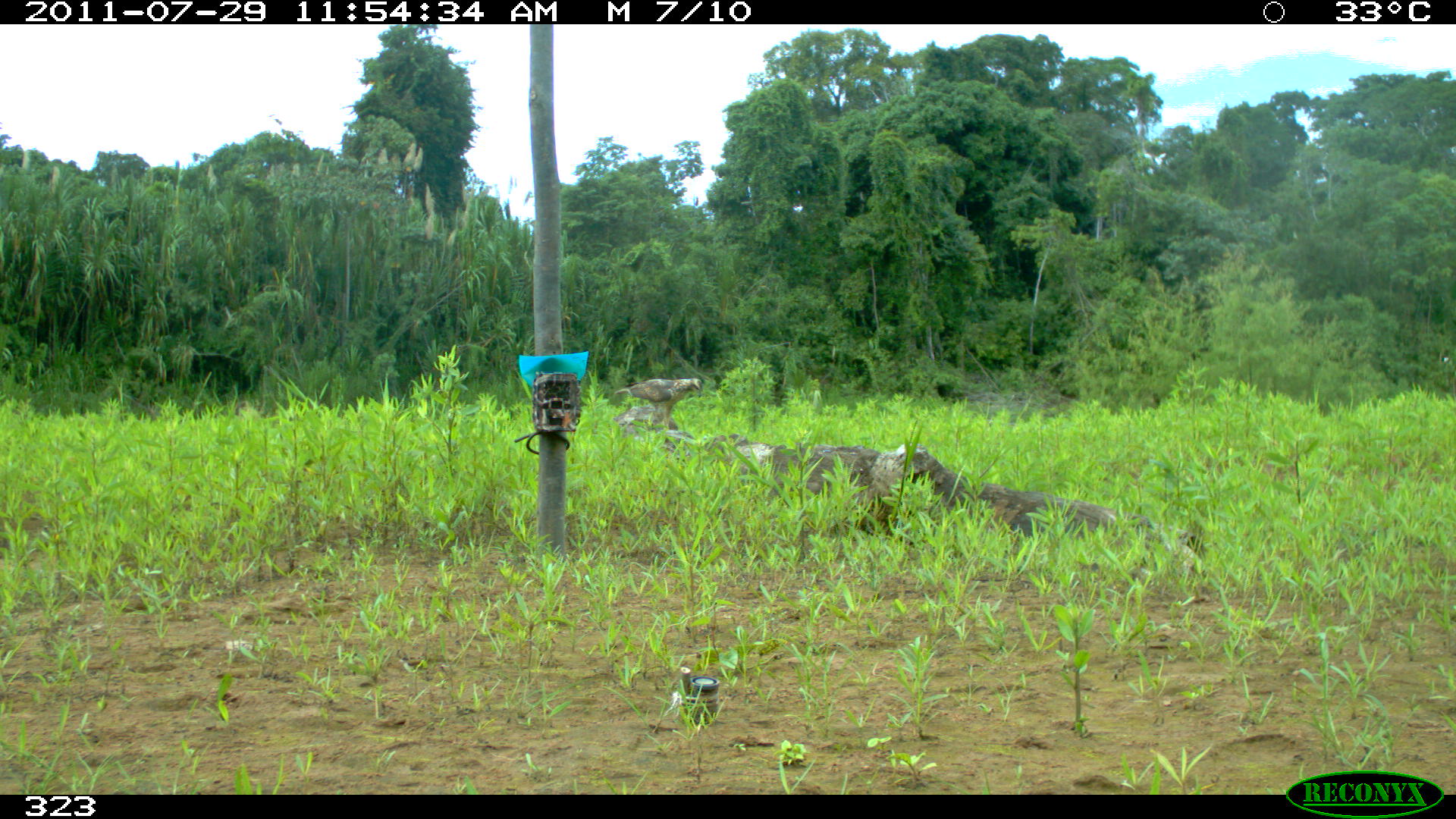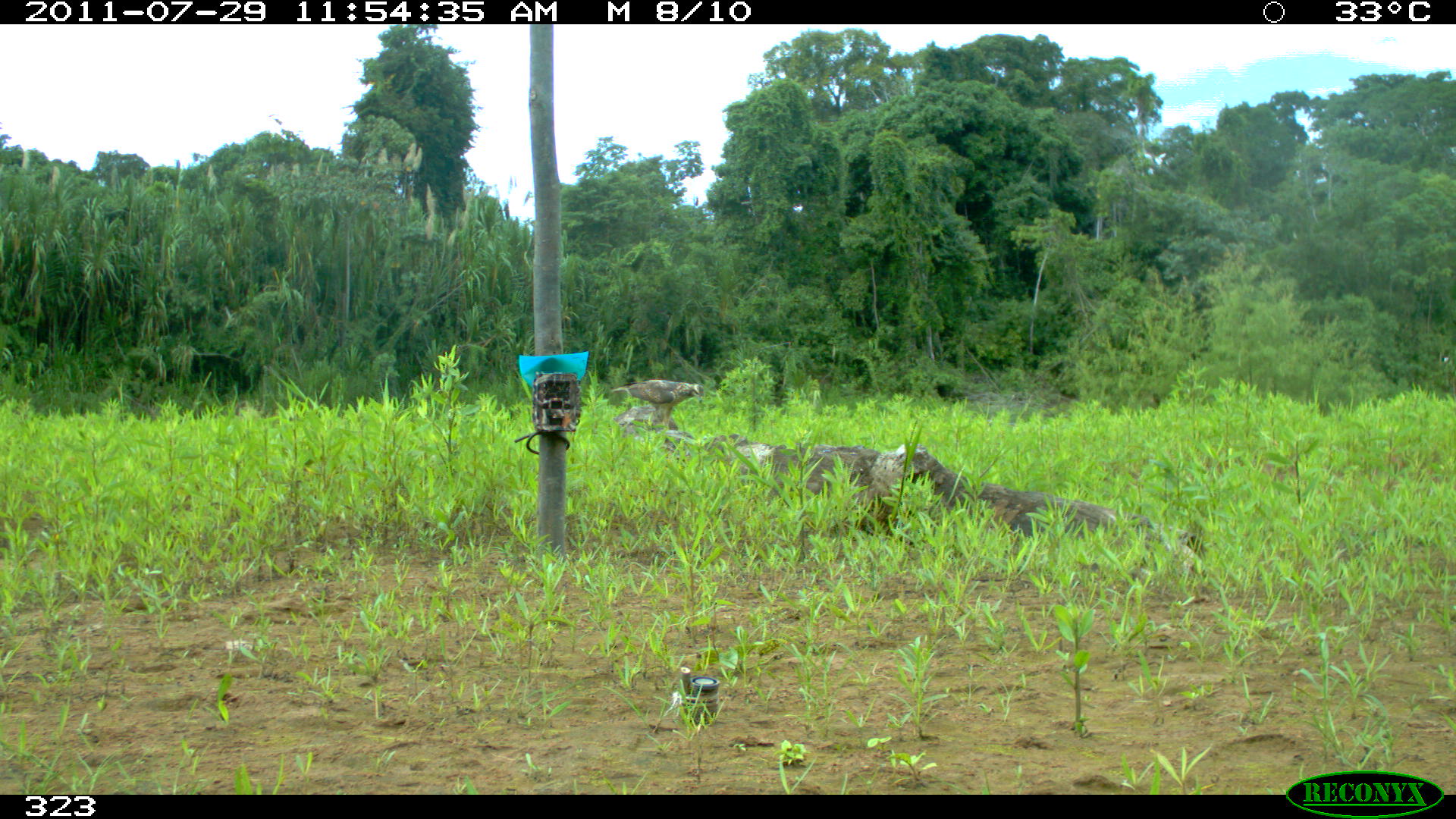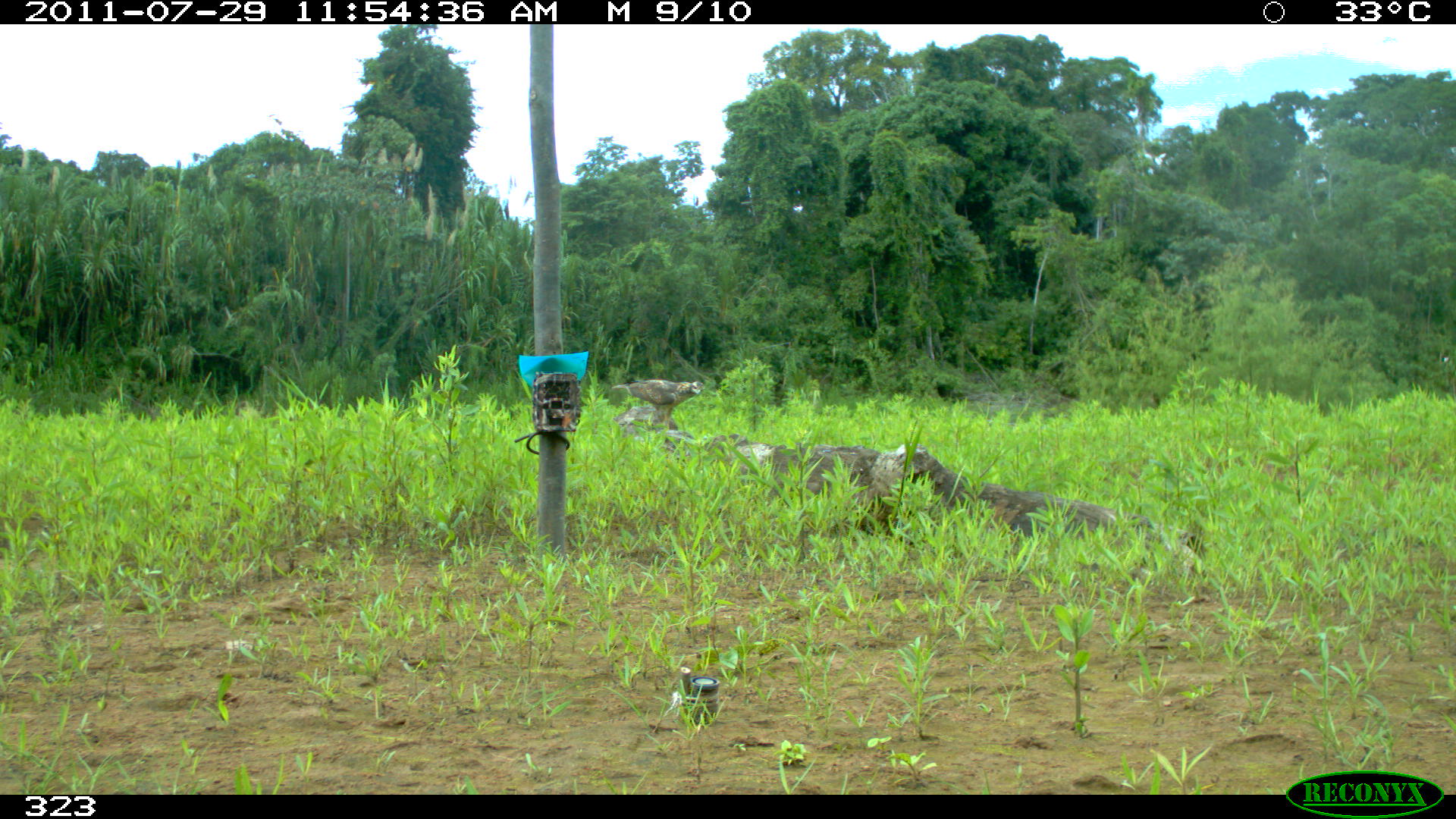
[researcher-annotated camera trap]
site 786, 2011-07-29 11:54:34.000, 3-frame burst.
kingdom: Animalia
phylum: Chordata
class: Aves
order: Accipitriformes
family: Accipitridae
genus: Buteogallus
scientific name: Buteogallus urubitinga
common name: great black hawk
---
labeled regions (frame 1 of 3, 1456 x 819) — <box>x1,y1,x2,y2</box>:
buteogallus urubitinga: <box>613,376,702,429</box>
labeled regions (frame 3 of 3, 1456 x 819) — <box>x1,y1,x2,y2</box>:
buteogallus urubitinga: <box>611,379,705,425</box>